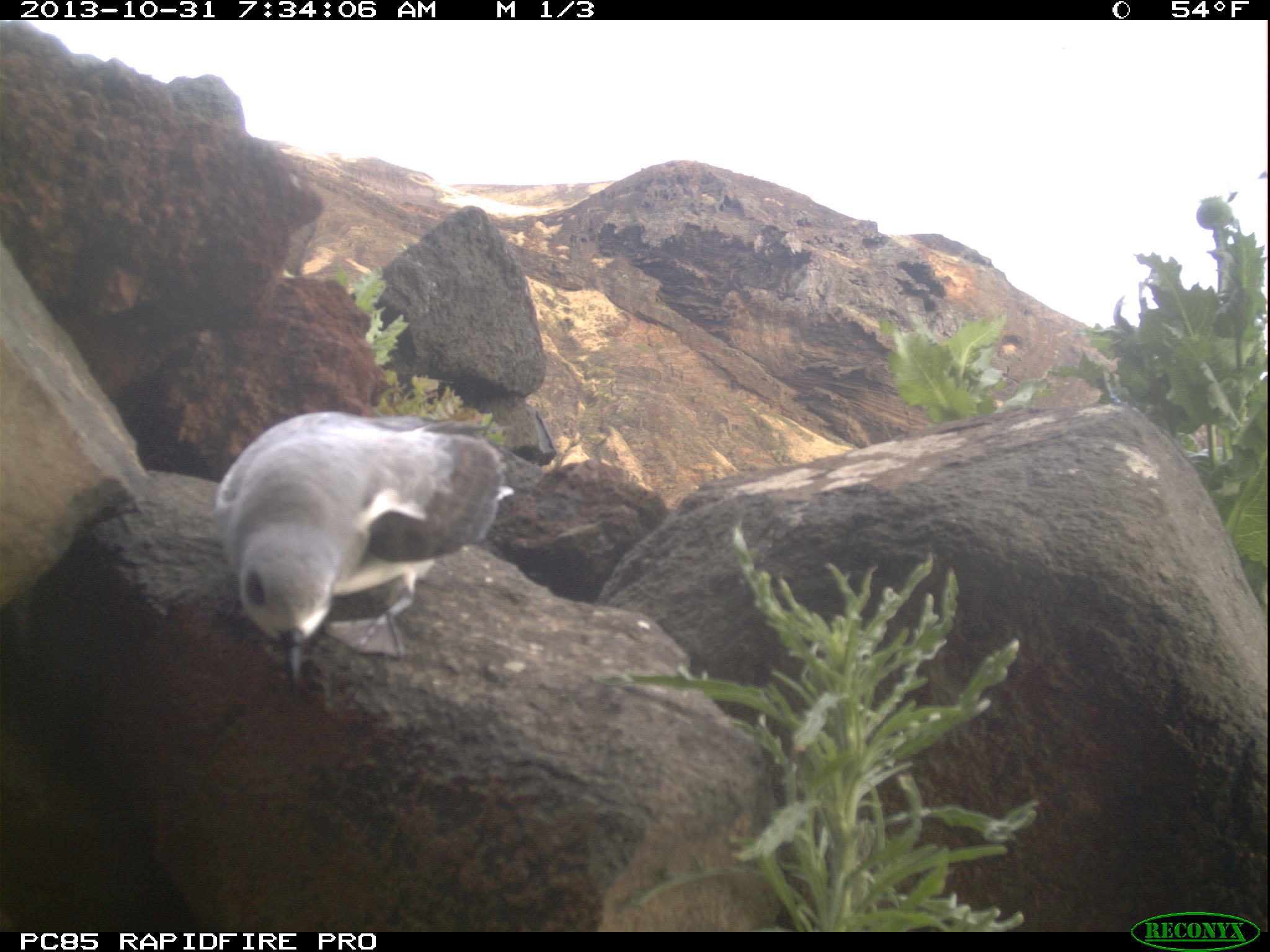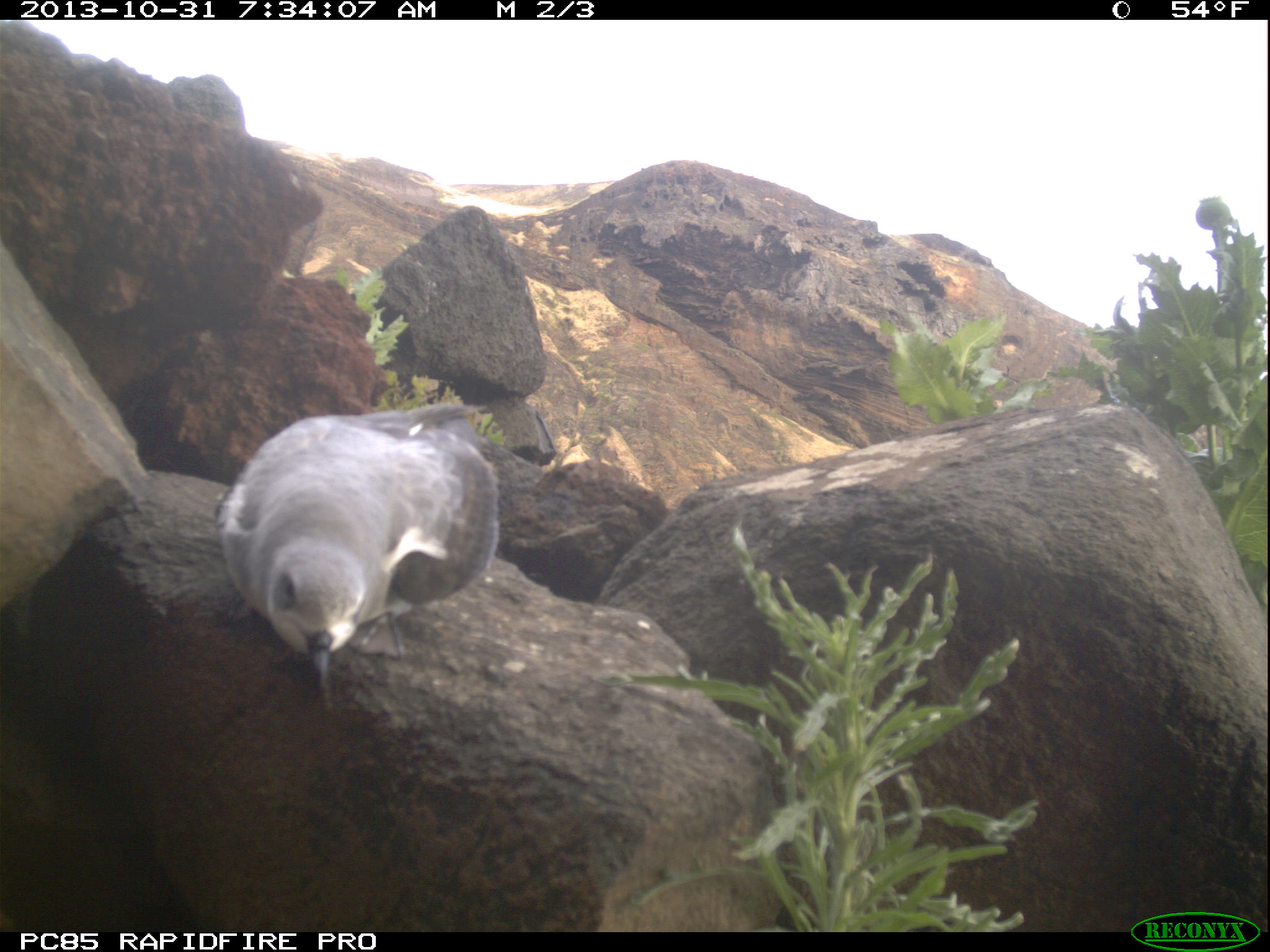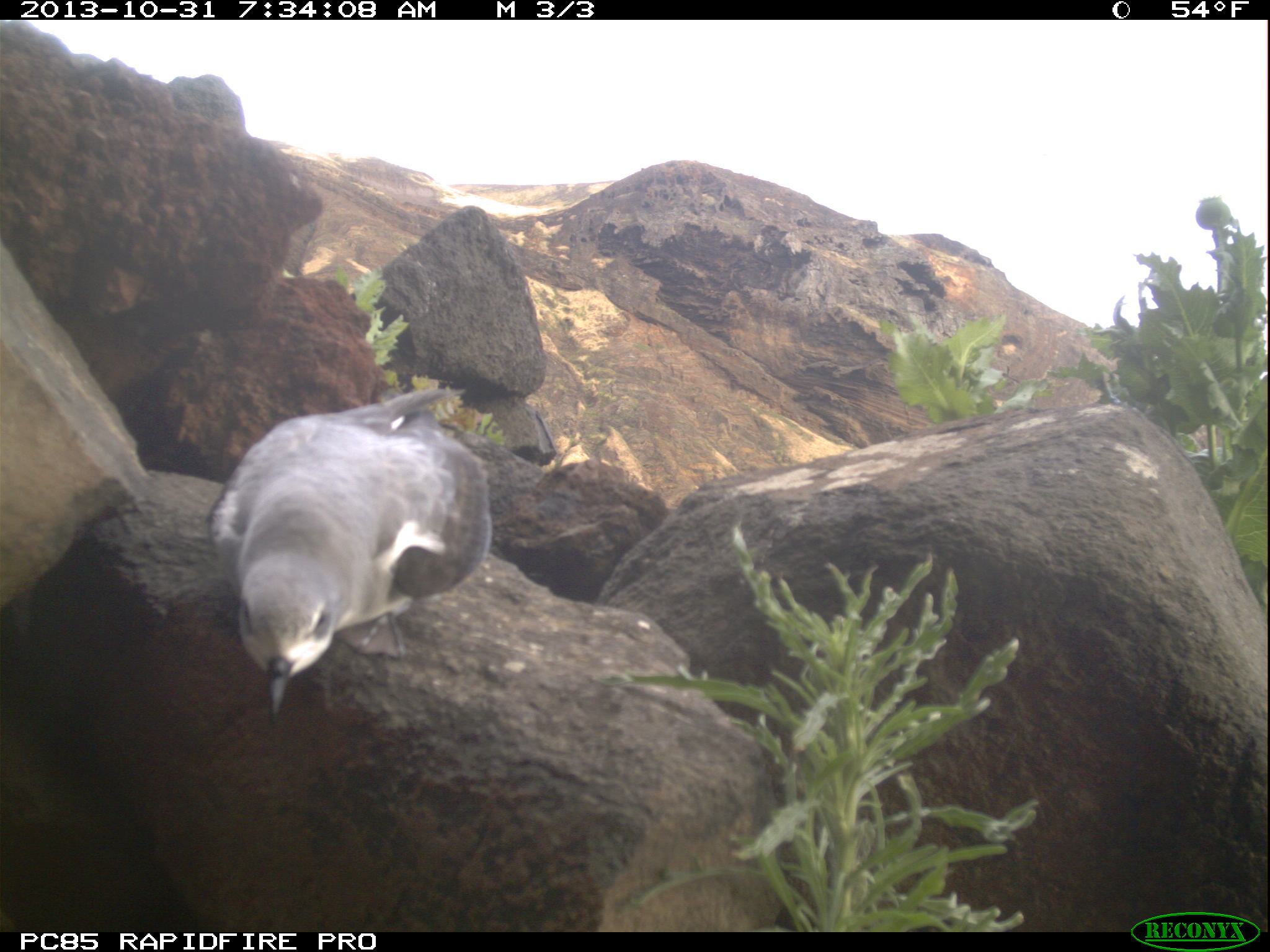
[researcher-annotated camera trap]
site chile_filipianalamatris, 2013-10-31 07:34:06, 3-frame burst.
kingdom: Animalia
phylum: Chordata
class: Aves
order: Procellariiformes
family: Procellariidae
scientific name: Procellariidae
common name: petrel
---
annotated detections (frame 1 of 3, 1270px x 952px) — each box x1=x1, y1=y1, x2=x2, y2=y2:
petrel: x1=208, y1=408, x2=512, y2=692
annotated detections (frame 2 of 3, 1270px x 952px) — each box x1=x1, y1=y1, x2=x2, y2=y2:
petrel: x1=213, y1=405, x2=501, y2=703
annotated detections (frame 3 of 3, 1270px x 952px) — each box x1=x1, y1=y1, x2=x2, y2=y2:
petrel: x1=205, y1=389, x2=493, y2=722